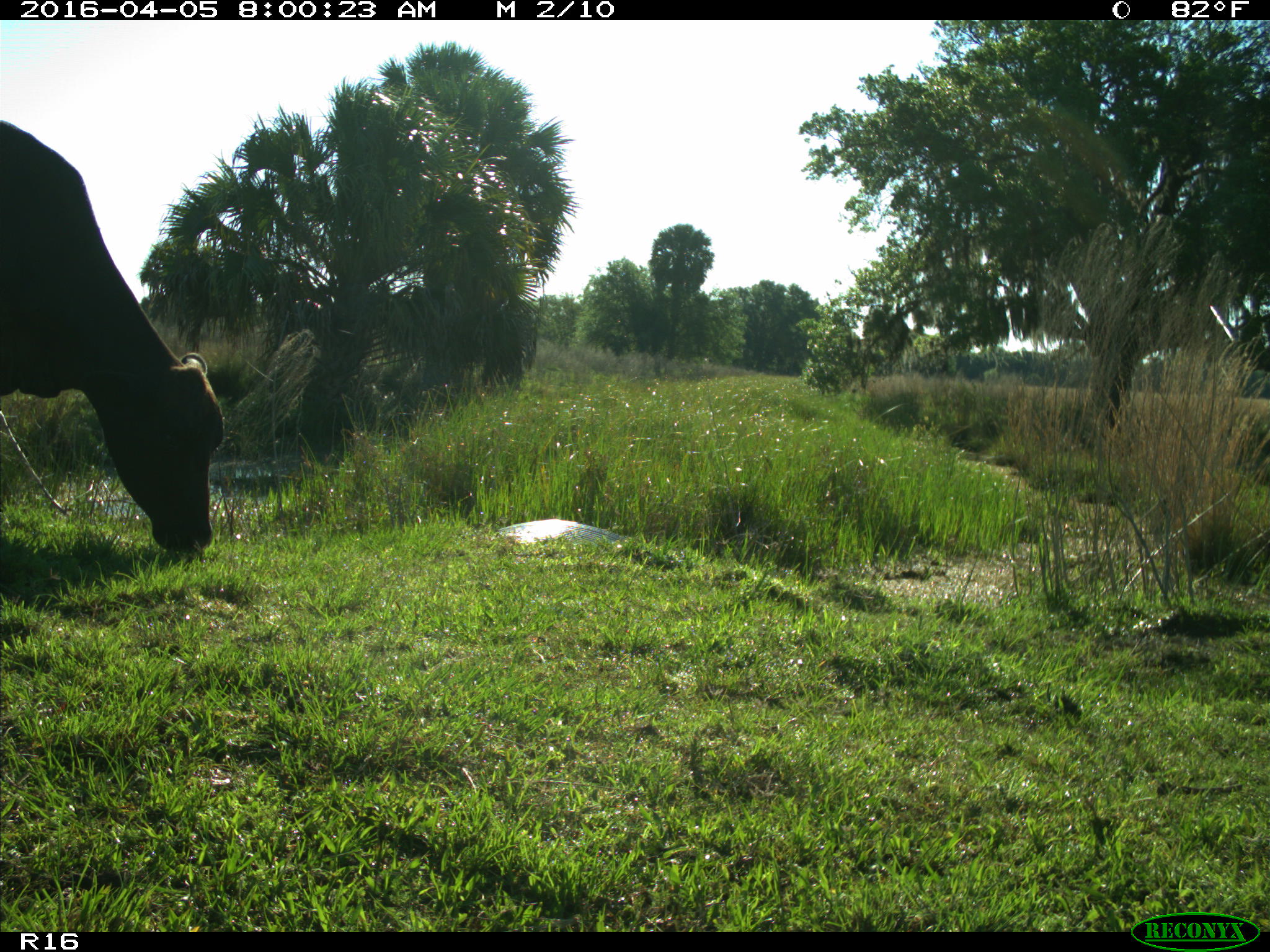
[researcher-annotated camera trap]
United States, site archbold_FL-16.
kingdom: Animalia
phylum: Chordata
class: Mammalia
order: Artiodactyla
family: Bovidae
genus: Bos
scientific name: Bos taurus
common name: domestic cow